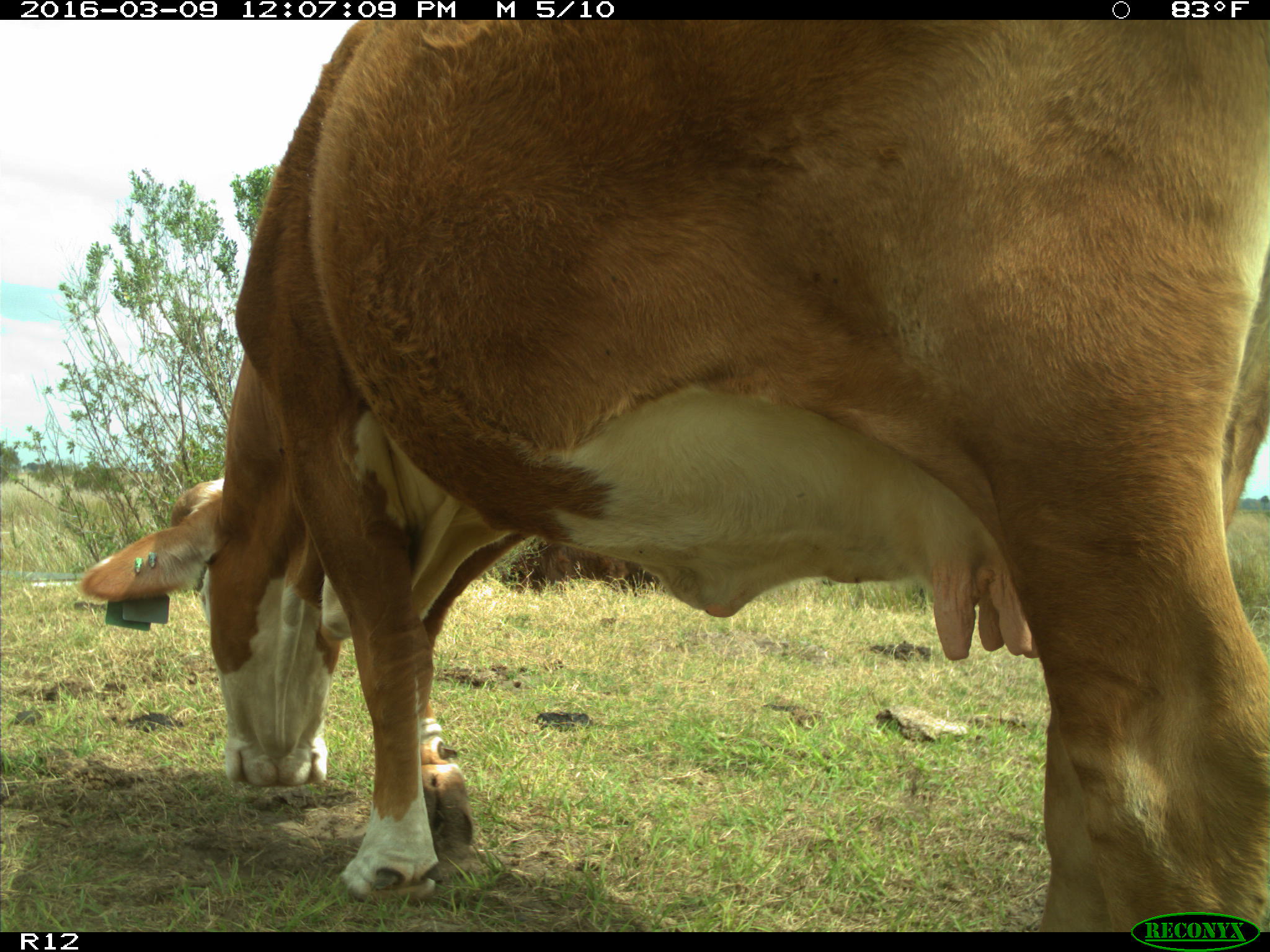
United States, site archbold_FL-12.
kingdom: Animalia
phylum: Chordata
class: Mammalia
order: Artiodactyla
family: Bovidae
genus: Bos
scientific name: Bos taurus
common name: domestic cow